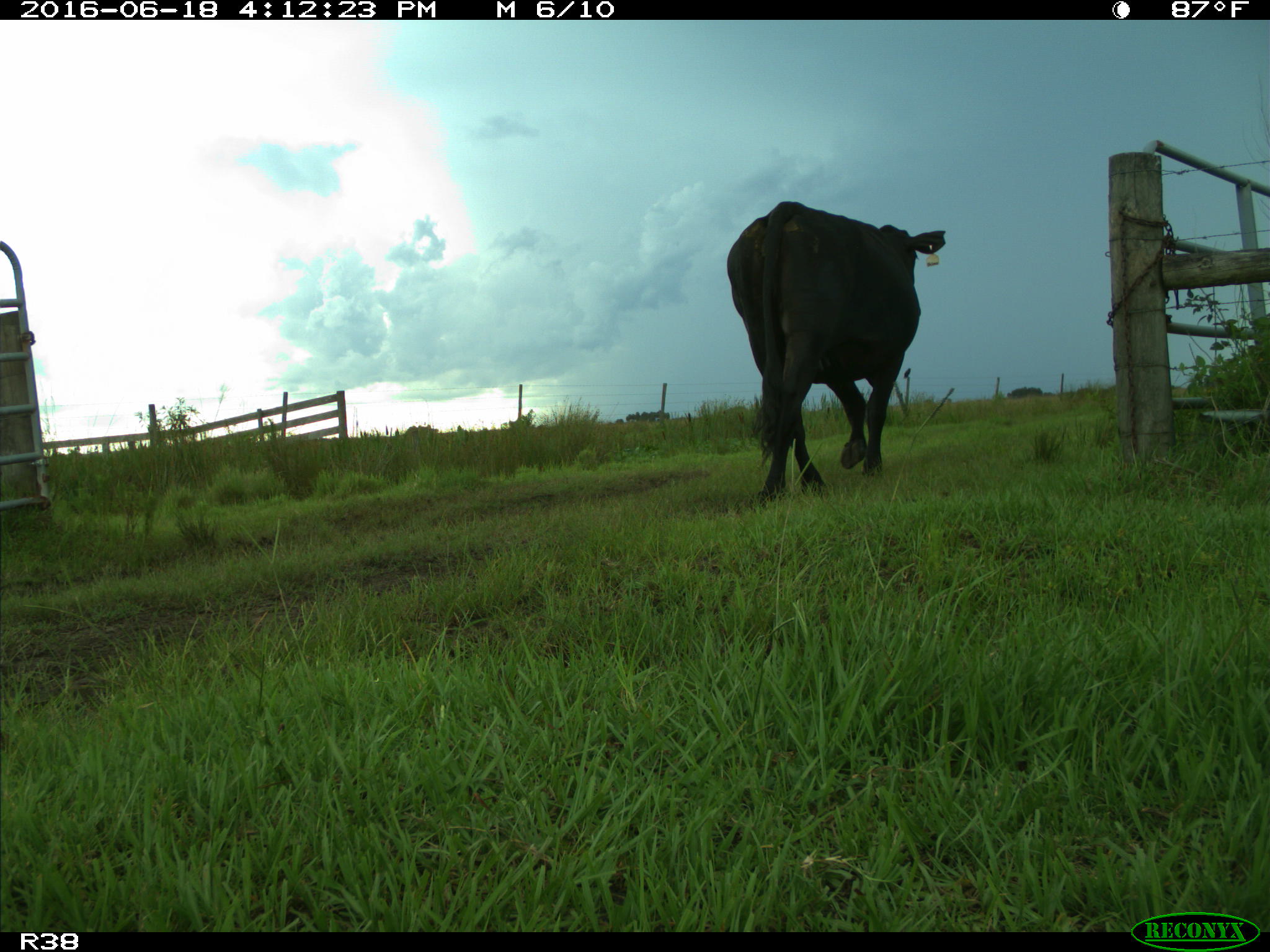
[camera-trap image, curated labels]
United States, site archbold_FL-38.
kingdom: Animalia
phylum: Chordata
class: Mammalia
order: Artiodactyla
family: Bovidae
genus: Bos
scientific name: Bos taurus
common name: domestic cow